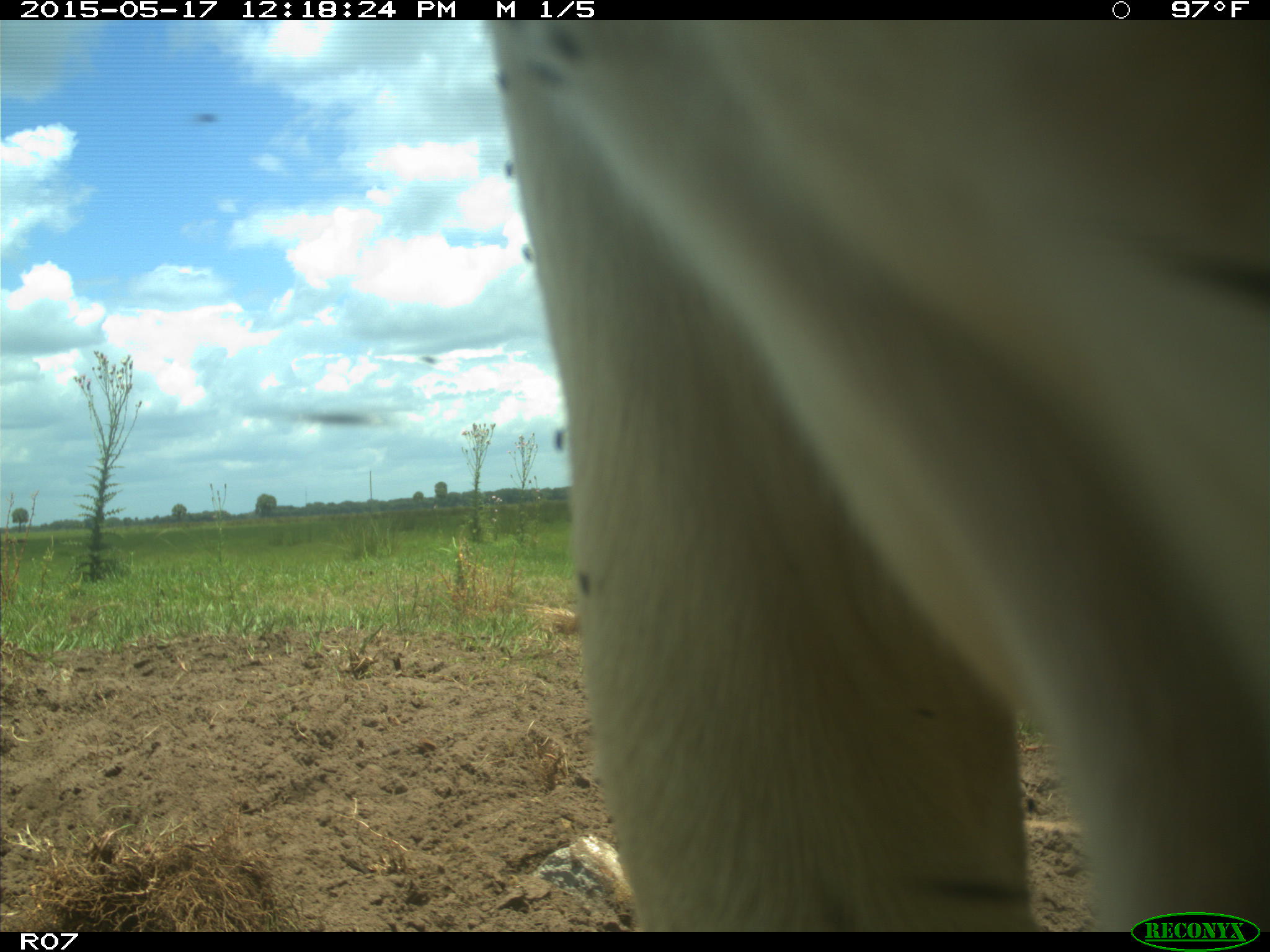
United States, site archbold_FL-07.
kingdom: Animalia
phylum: Chordata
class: Mammalia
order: Artiodactyla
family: Bovidae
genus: Bos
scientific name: Bos taurus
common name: domestic cow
Bos taurus (domestic cow).